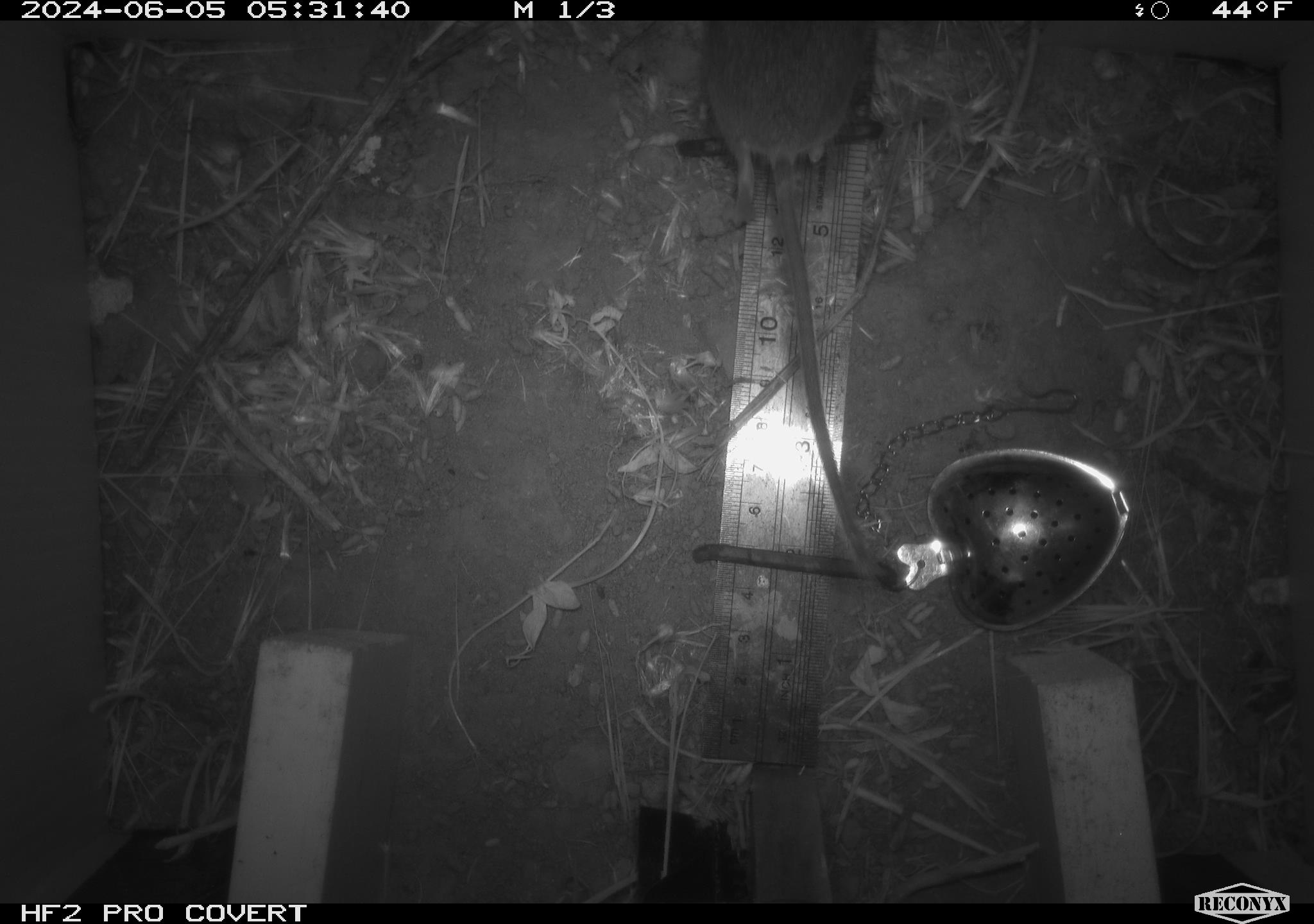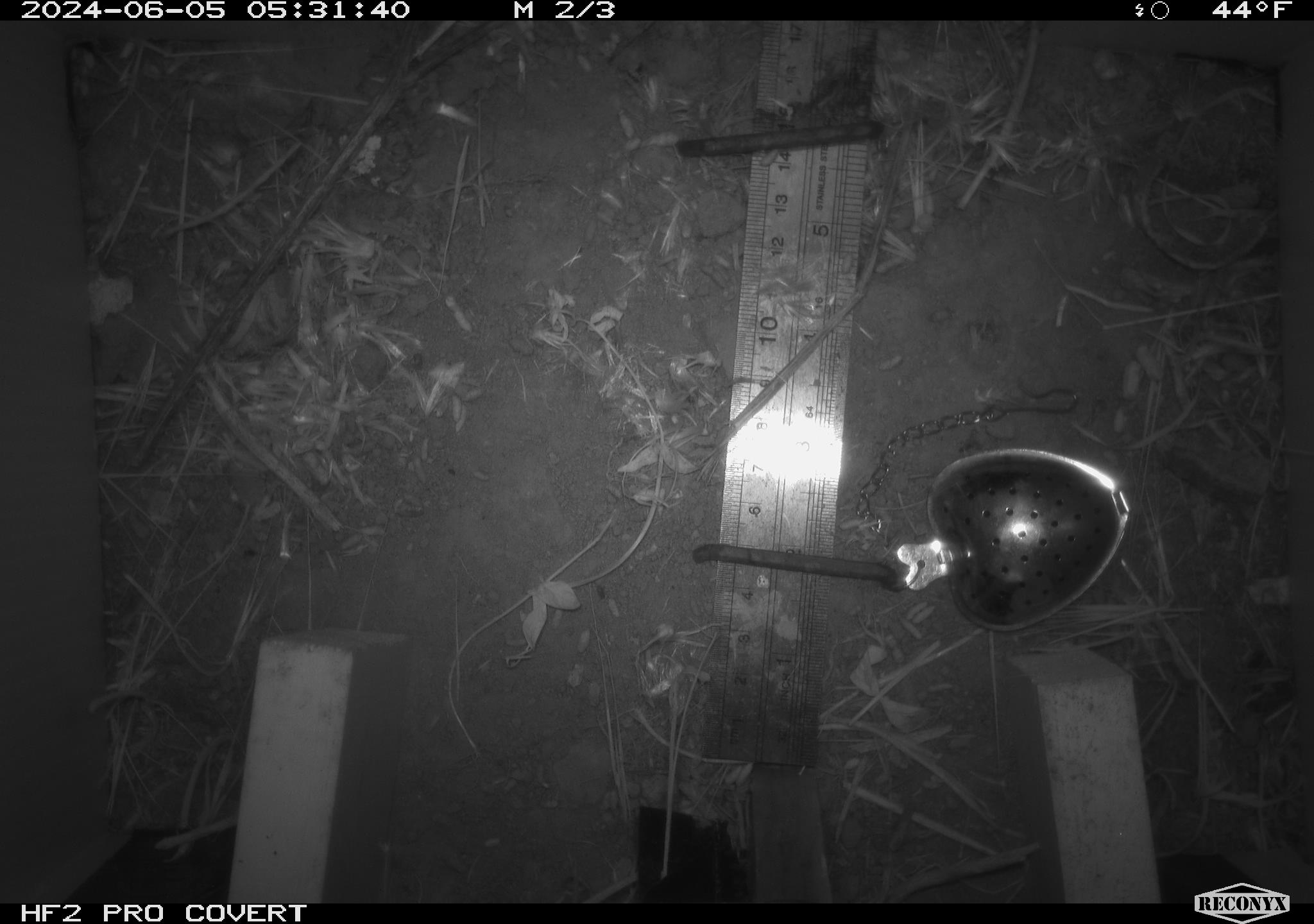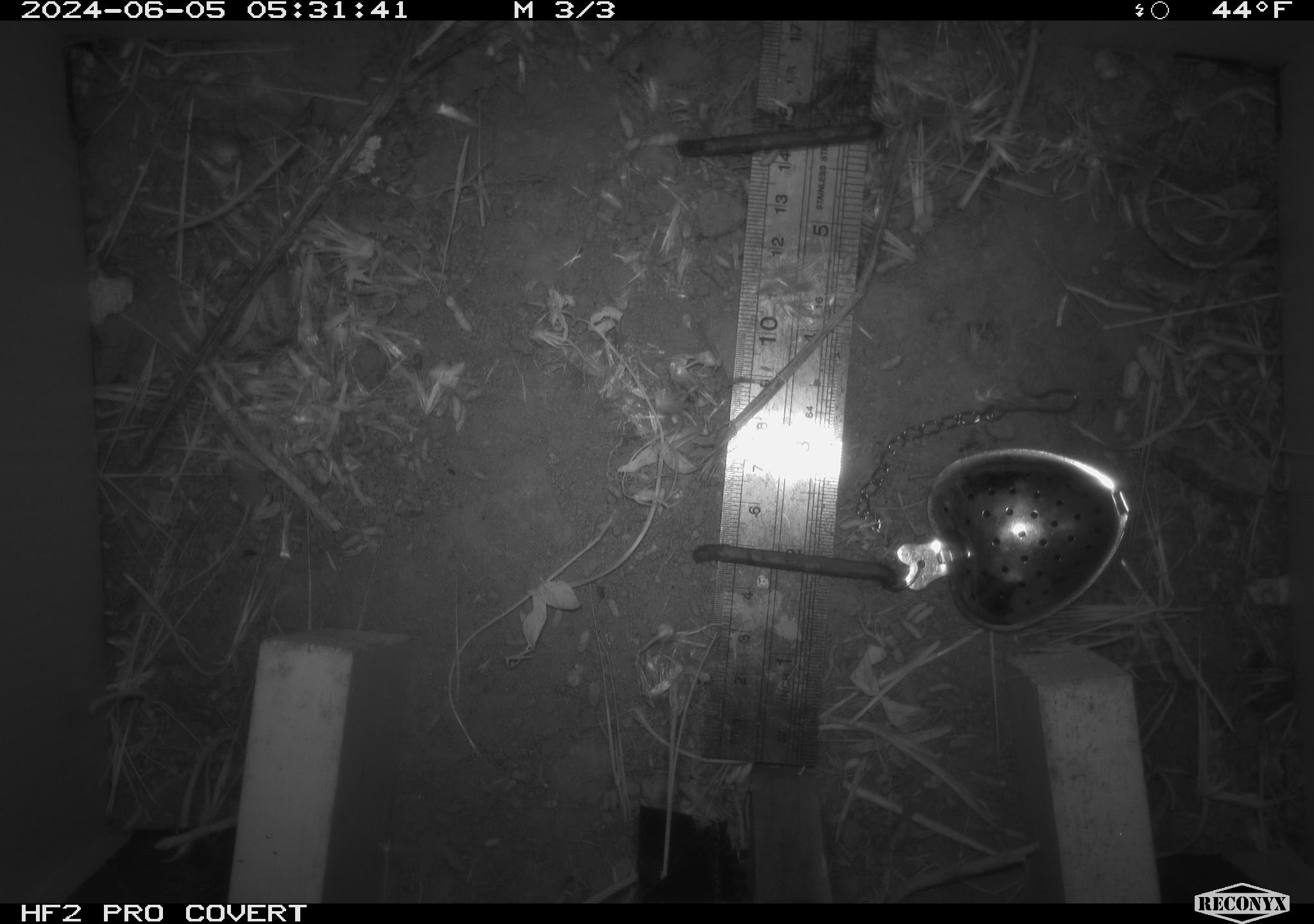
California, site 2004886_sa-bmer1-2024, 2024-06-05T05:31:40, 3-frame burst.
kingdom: Animalia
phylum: Chordata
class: Mammalia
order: Rodentia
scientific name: Rodentia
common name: mouse species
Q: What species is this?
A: Mouse species (Rodentia).